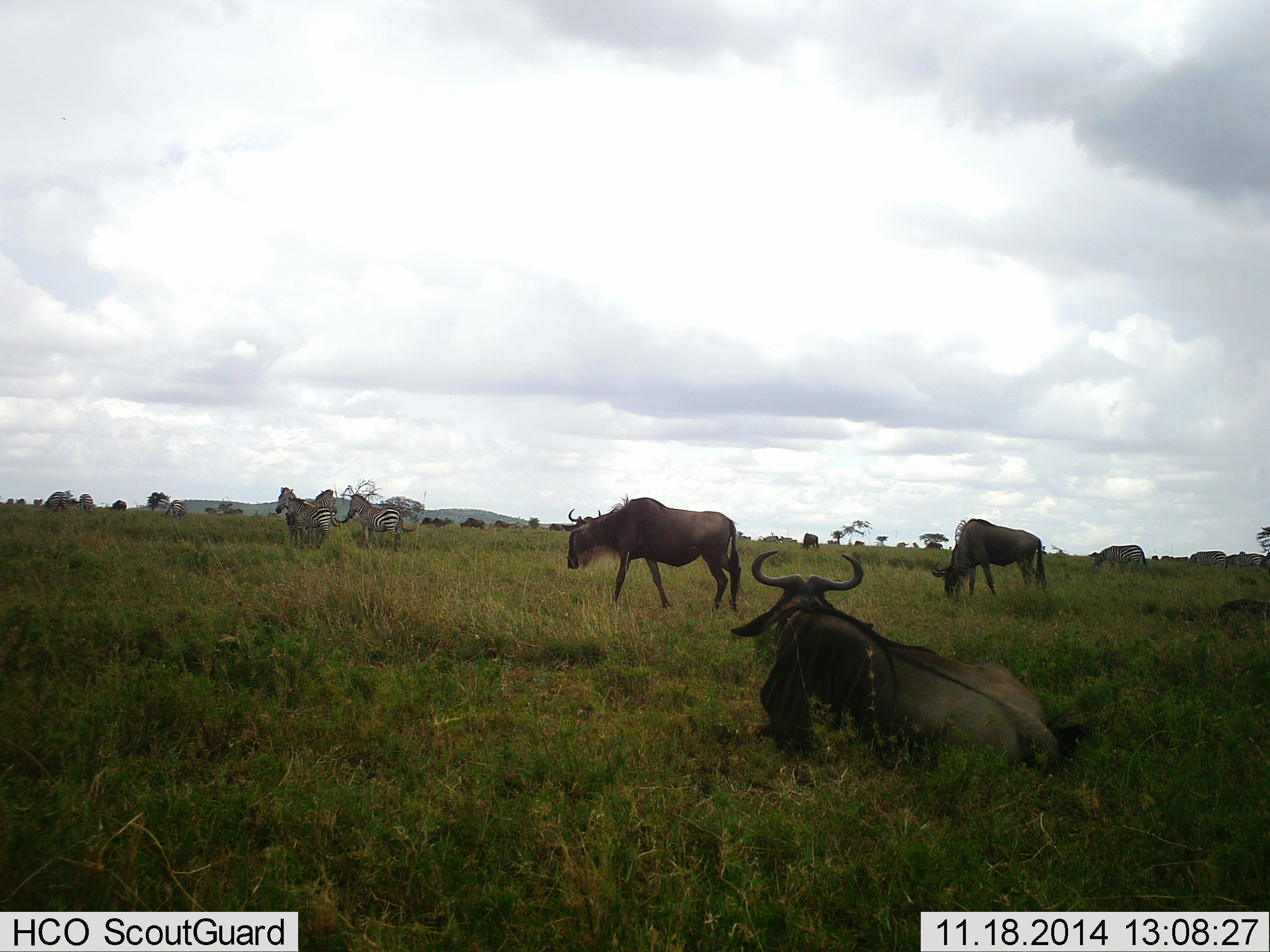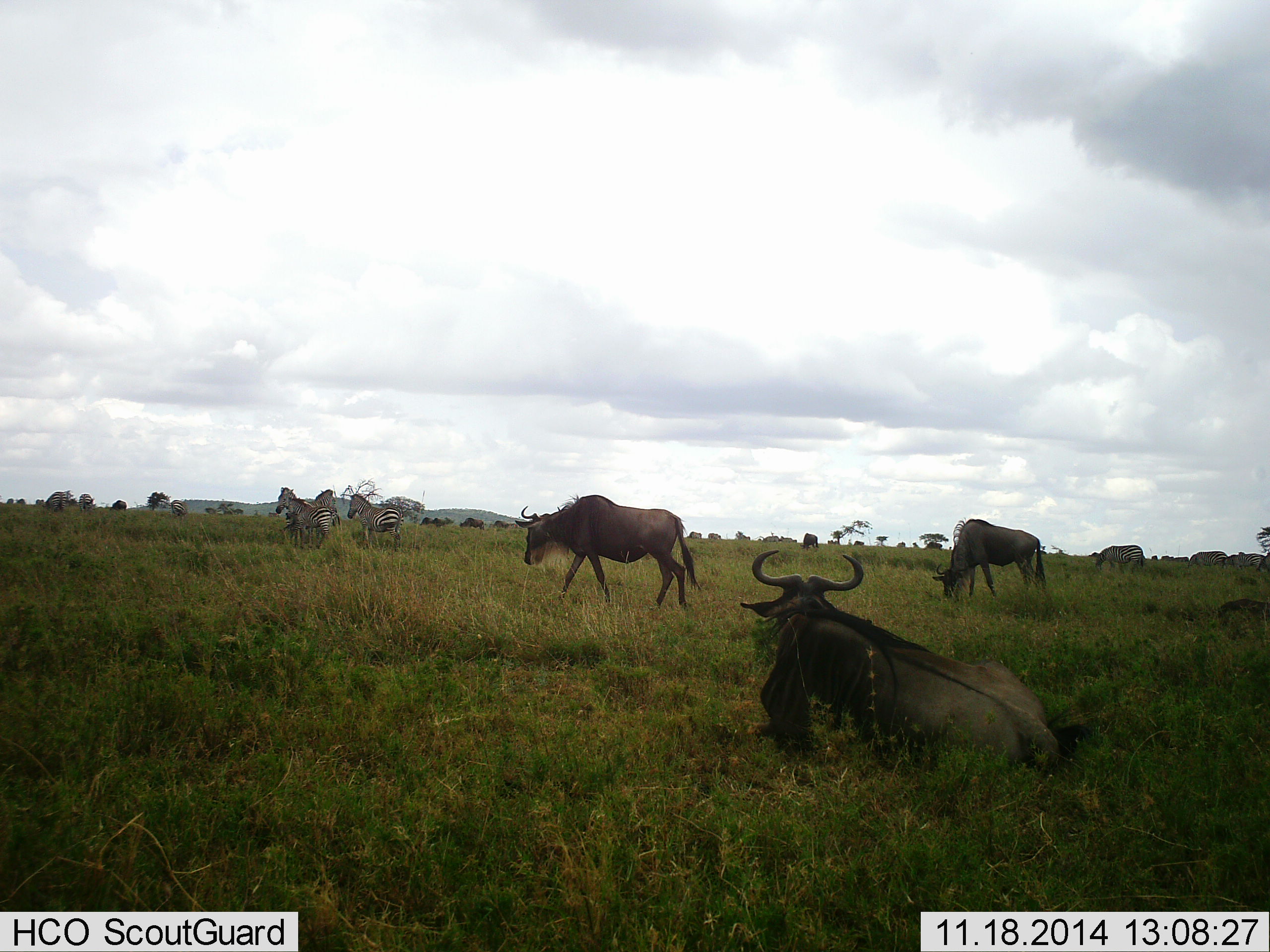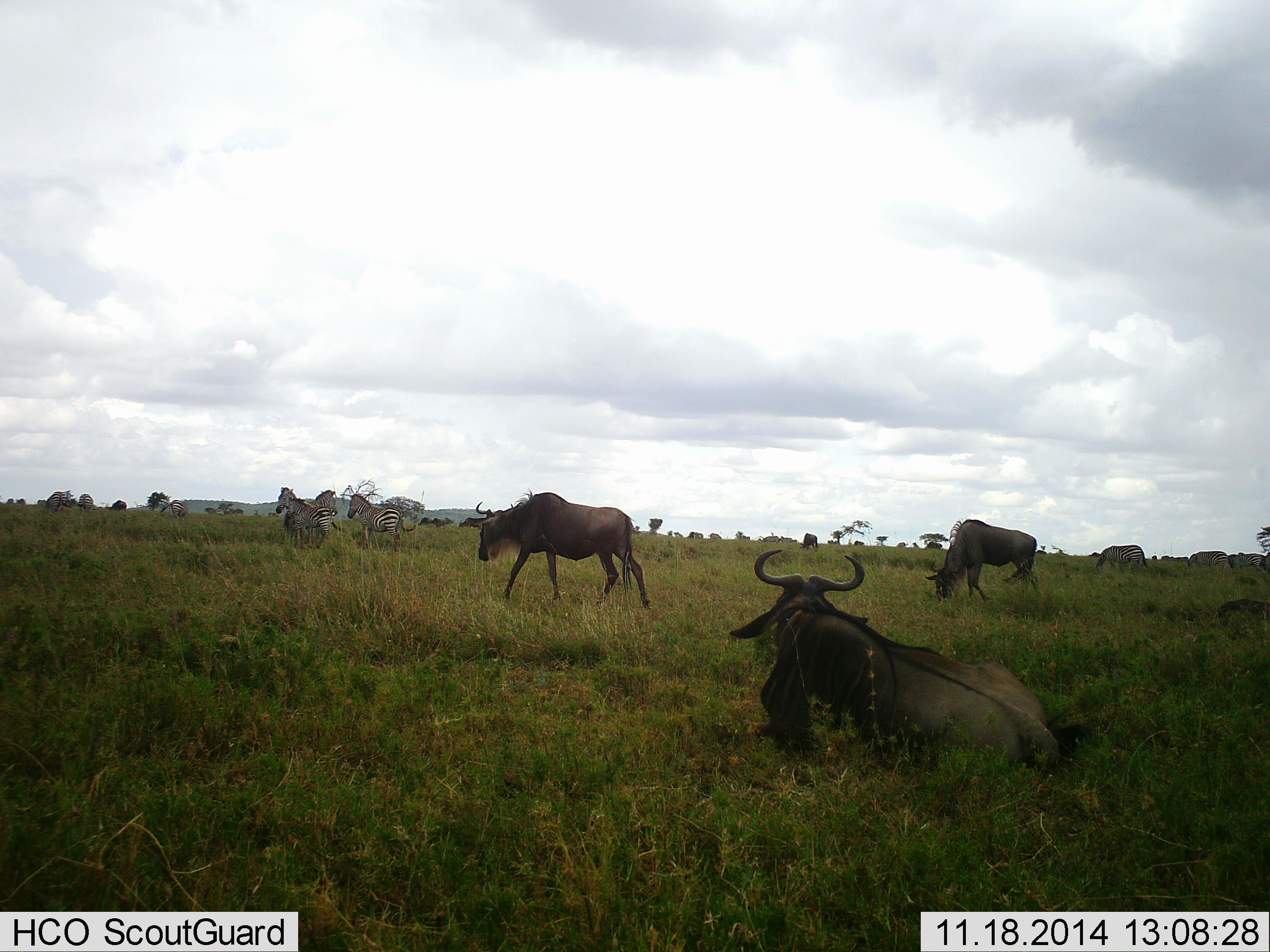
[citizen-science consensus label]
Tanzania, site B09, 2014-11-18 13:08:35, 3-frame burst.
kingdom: Animalia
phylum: Chordata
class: Mammalia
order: Artiodactyla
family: Bovidae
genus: Connochaetes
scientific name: Connochaetes taurinus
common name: blue wildebeest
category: wildebeest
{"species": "wildebeest (blue wildebeest) (Connochaetes taurinus)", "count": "4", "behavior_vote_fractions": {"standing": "45%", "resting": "91%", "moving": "73%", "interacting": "0%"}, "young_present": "0%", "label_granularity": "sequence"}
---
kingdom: Animalia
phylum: Chordata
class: Mammalia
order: Perissodactyla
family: Equidae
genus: Equus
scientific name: Equus quagga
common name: plains zebra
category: zebra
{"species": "zebra (plains zebra) (Equus quagga)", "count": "4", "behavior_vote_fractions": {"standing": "100%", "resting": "0%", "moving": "10%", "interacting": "0%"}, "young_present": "0%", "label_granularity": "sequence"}